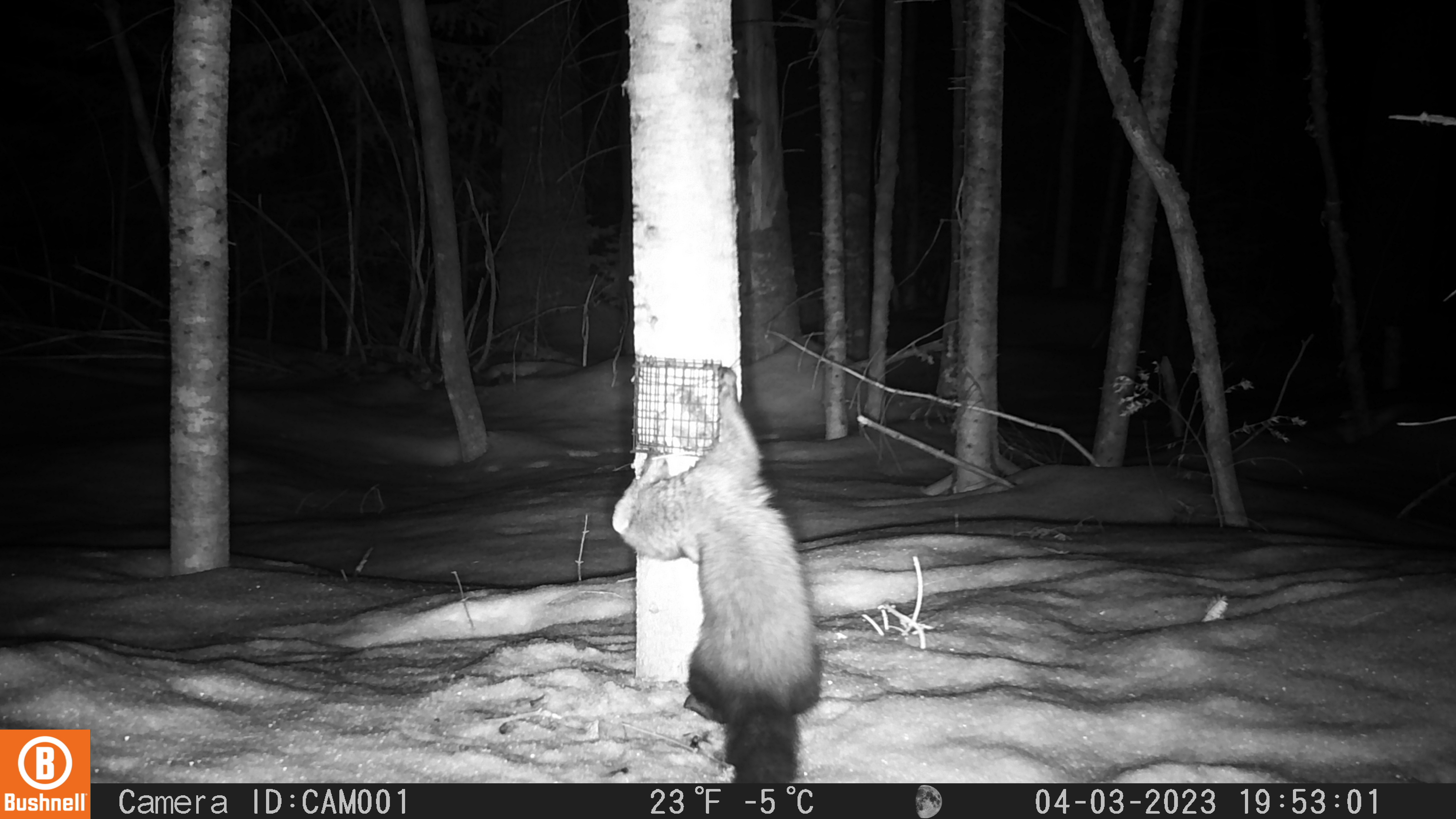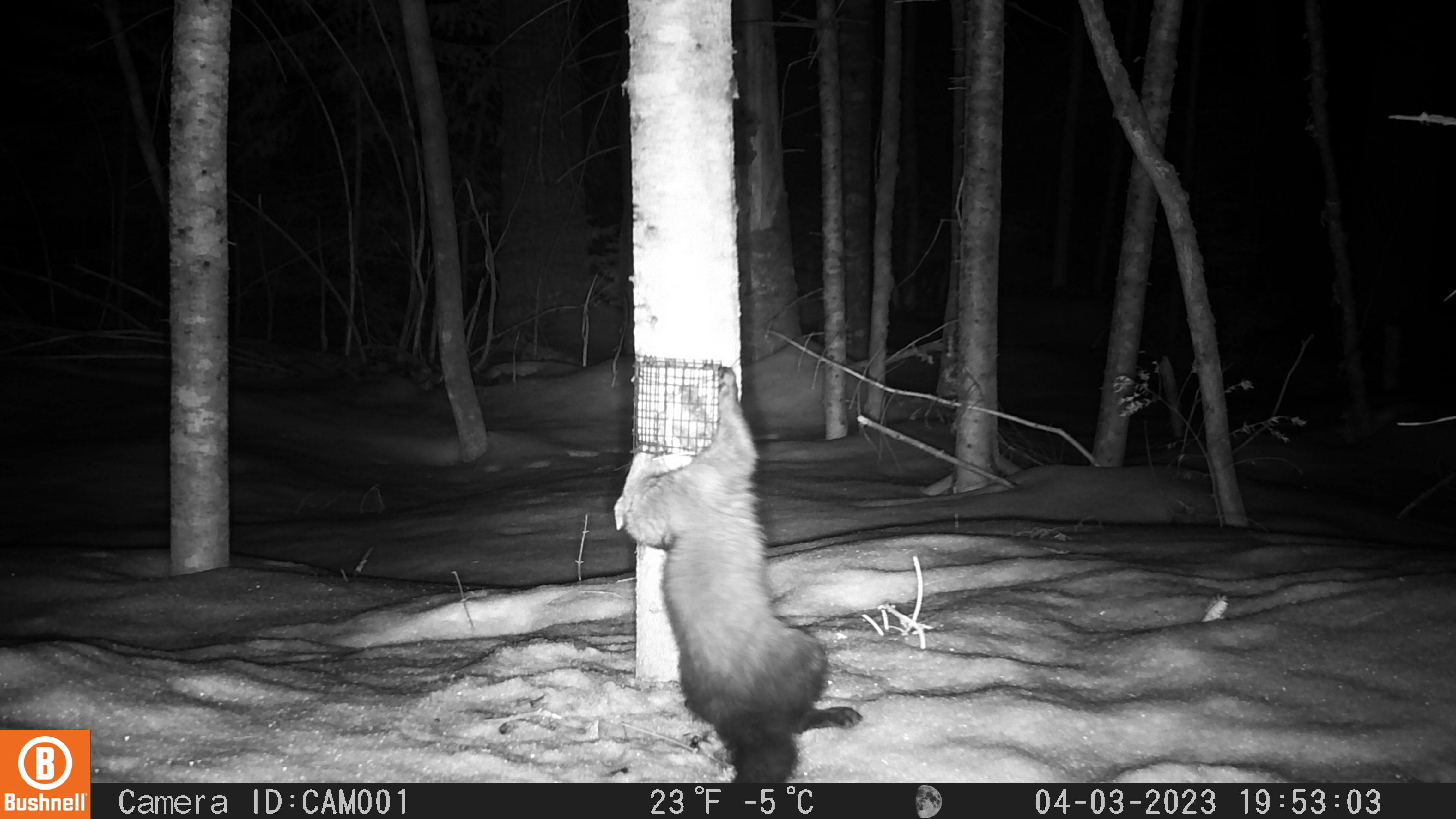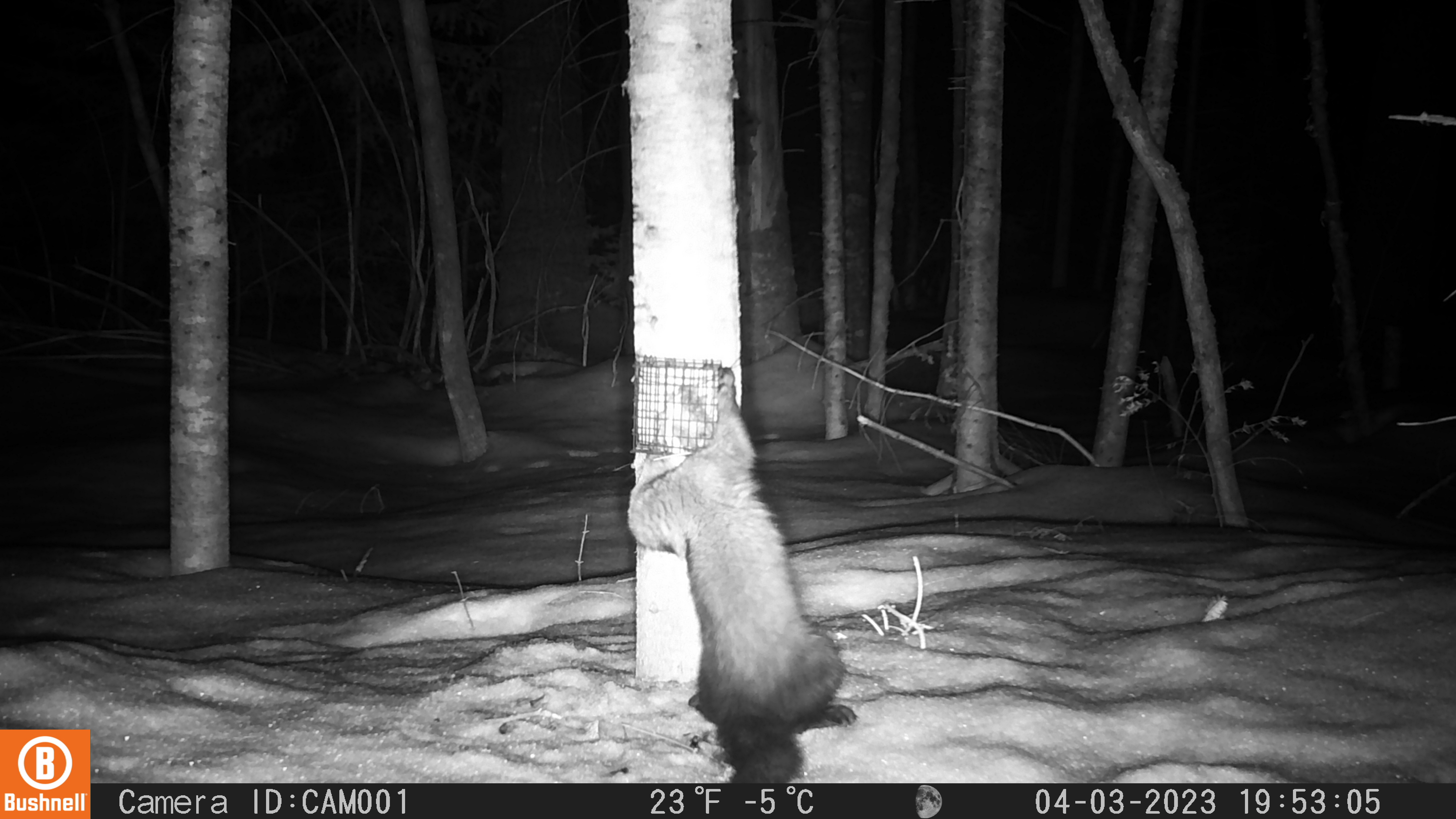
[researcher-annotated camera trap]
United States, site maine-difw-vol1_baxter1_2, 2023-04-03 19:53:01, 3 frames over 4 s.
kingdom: Animalia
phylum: Chordata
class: Mammalia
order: Carnivora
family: Mustelidae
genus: Pekania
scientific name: Pekania pennanti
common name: fisher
Fisher (Pekania pennanti).